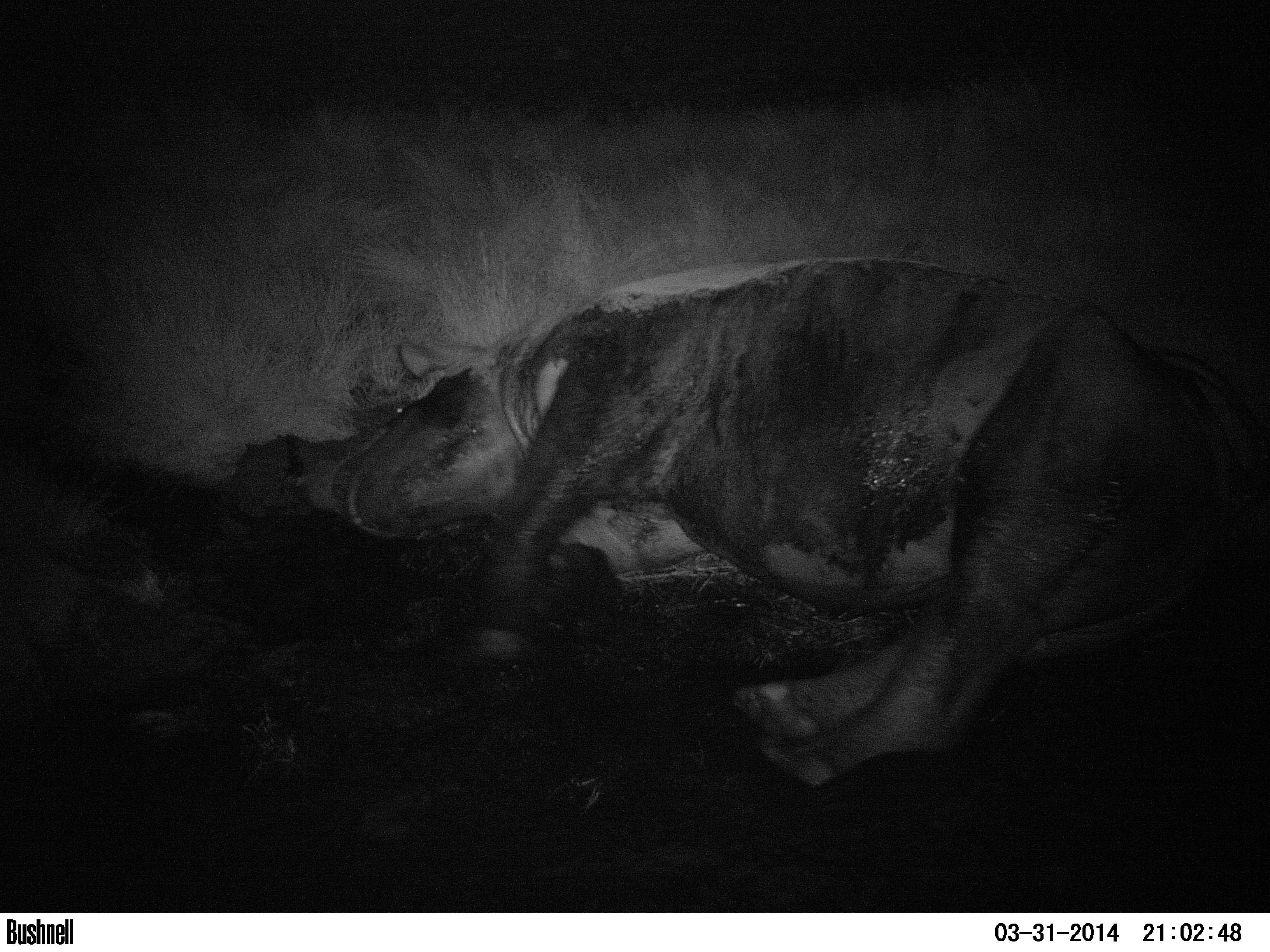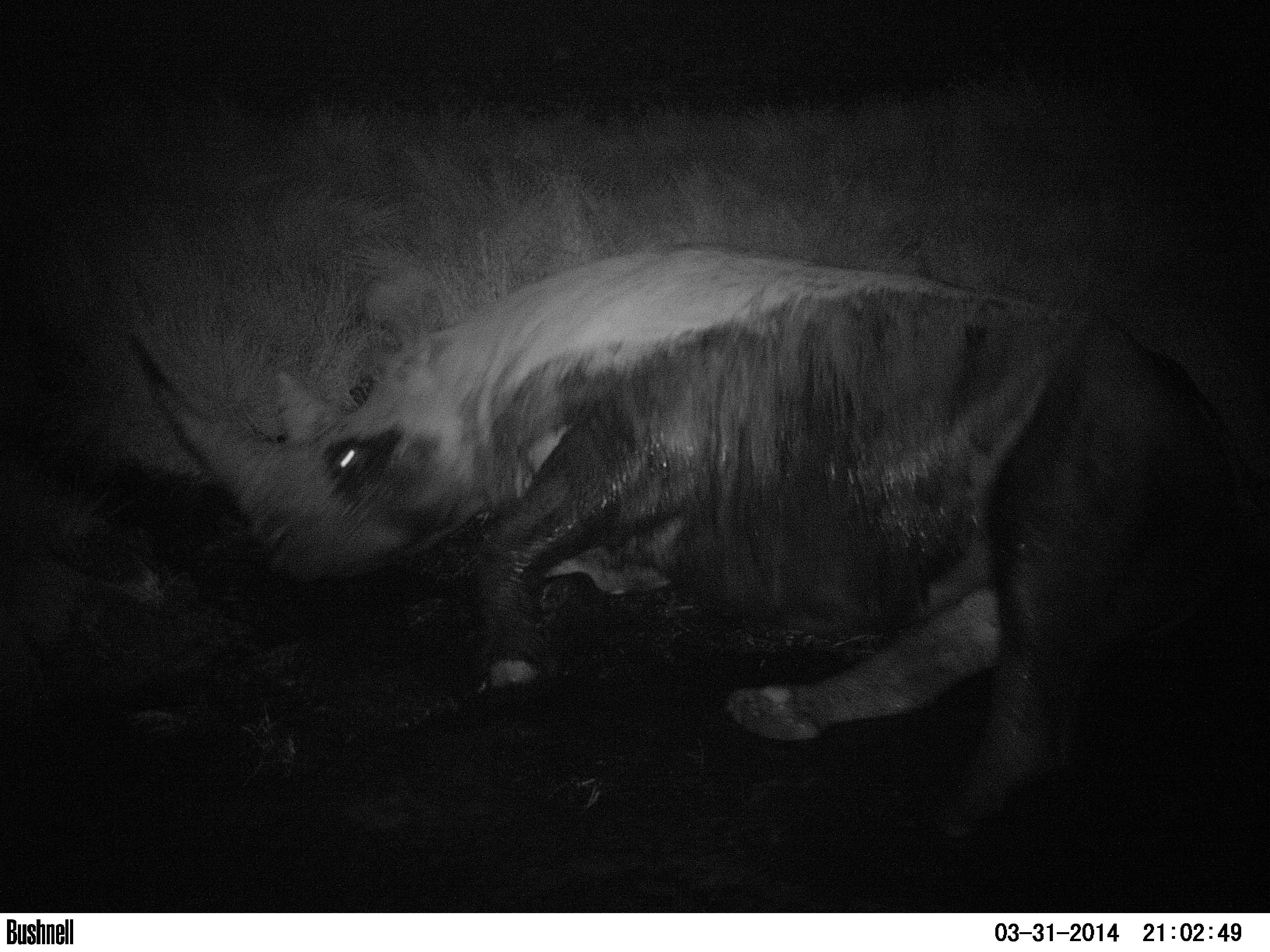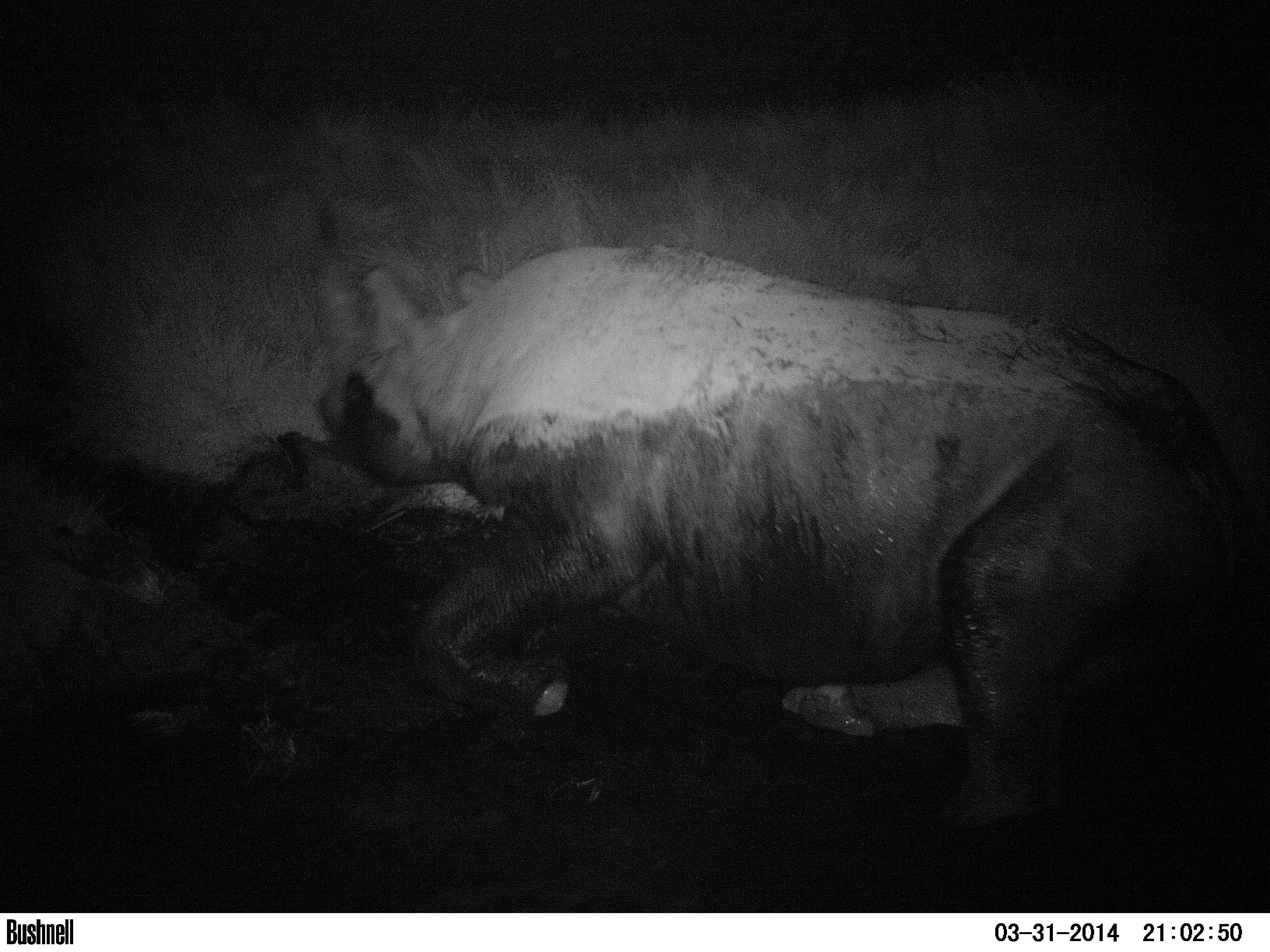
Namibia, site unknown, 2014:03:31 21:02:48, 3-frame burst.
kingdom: Animalia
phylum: Chordata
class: Mammalia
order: Perissodactyla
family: Rhinocerotidae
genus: Diceros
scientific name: Diceros bicornis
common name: black rhinoceros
Diceros bicornis (black rhinoceros).